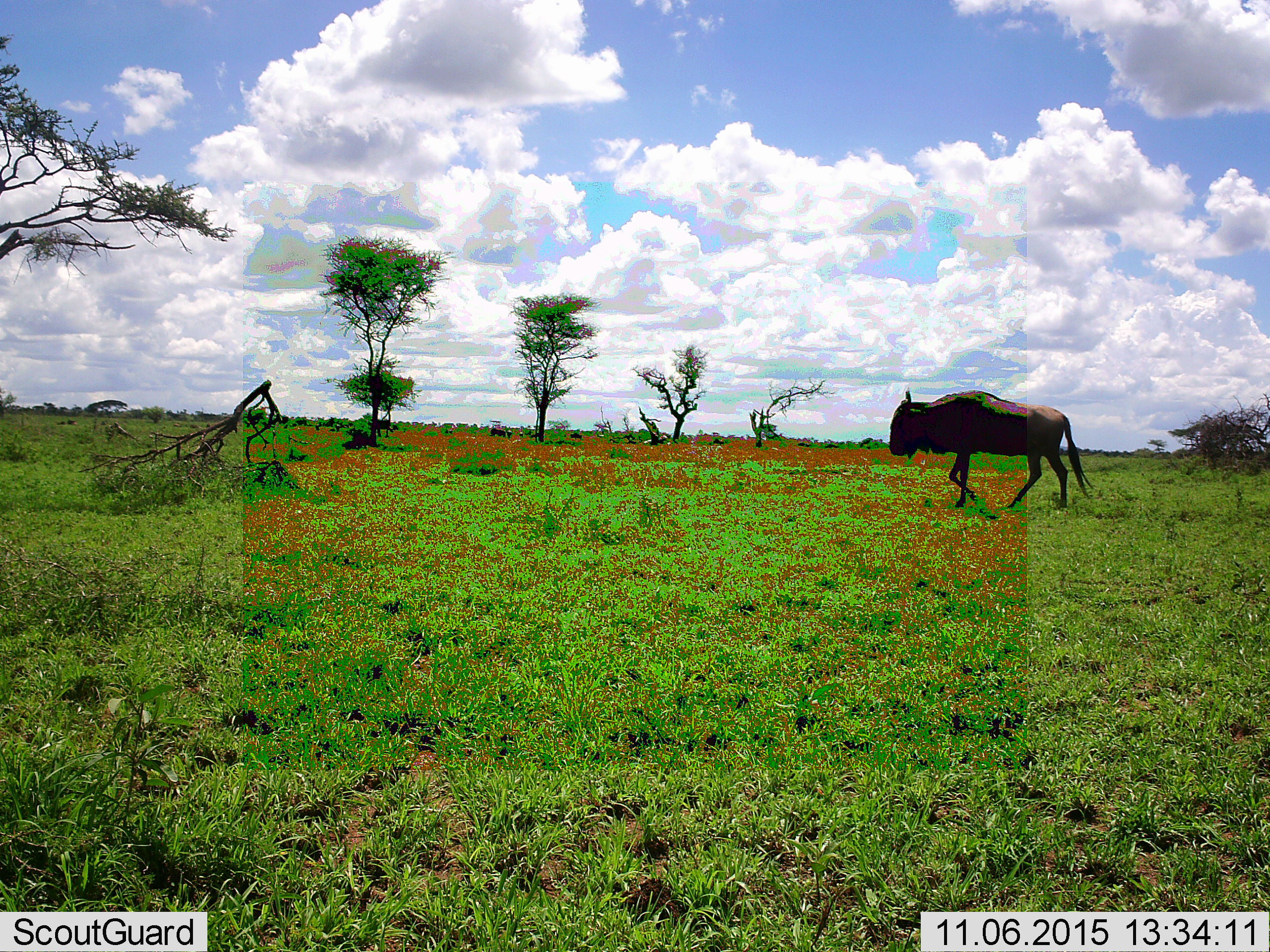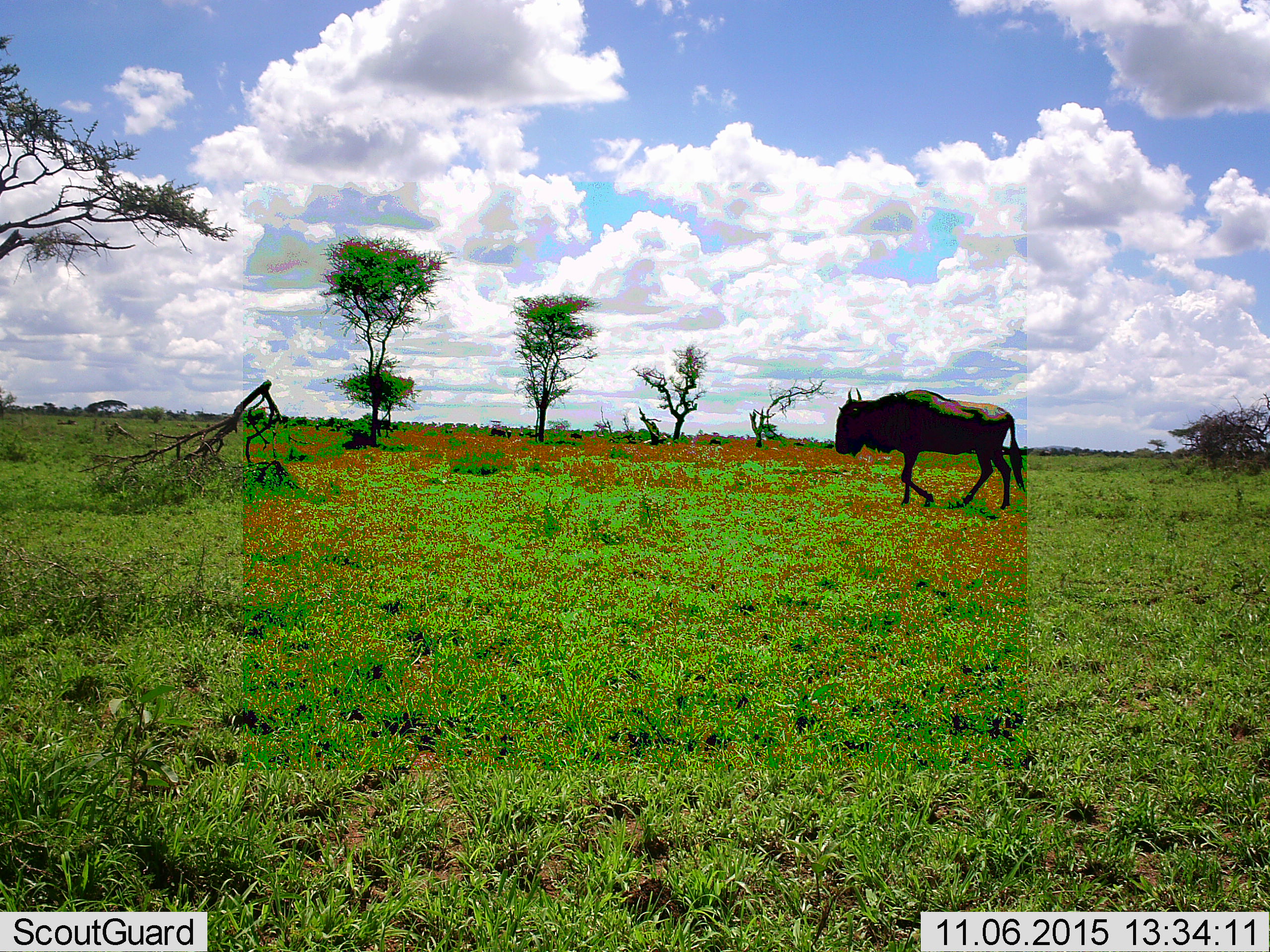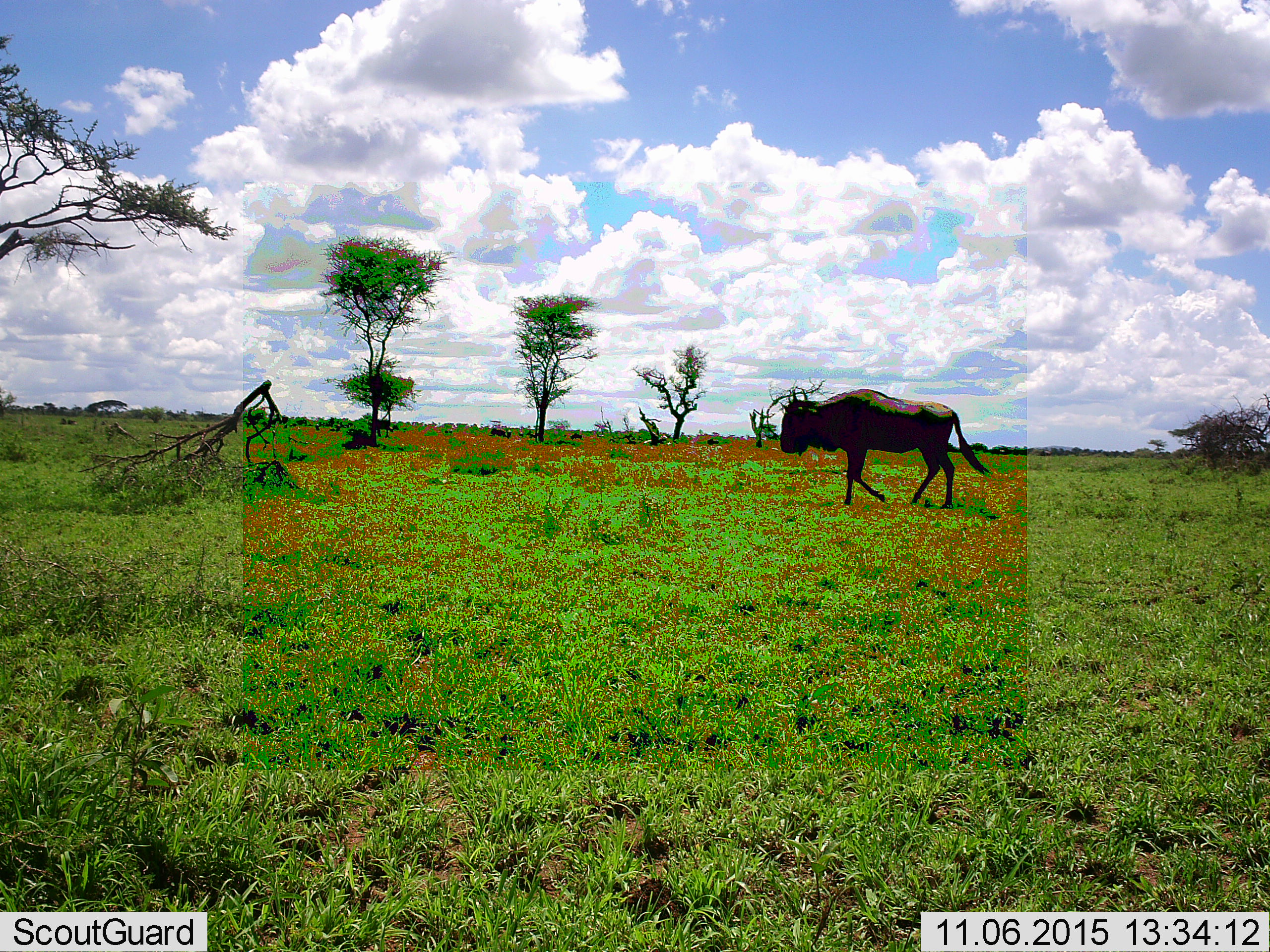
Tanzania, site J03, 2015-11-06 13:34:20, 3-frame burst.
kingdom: Animalia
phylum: Chordata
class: Mammalia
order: Artiodactyla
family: Bovidae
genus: Connochaetes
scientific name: Connochaetes taurinus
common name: blue wildebeest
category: wildebeest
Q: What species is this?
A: Wildebeest (blue wildebeest) (Connochaetes taurinus).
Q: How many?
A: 1.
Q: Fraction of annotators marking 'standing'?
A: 12%.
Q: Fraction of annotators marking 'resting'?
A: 0%.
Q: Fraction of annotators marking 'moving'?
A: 88%.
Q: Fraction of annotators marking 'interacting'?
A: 0%.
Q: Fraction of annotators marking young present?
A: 0%.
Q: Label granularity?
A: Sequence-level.